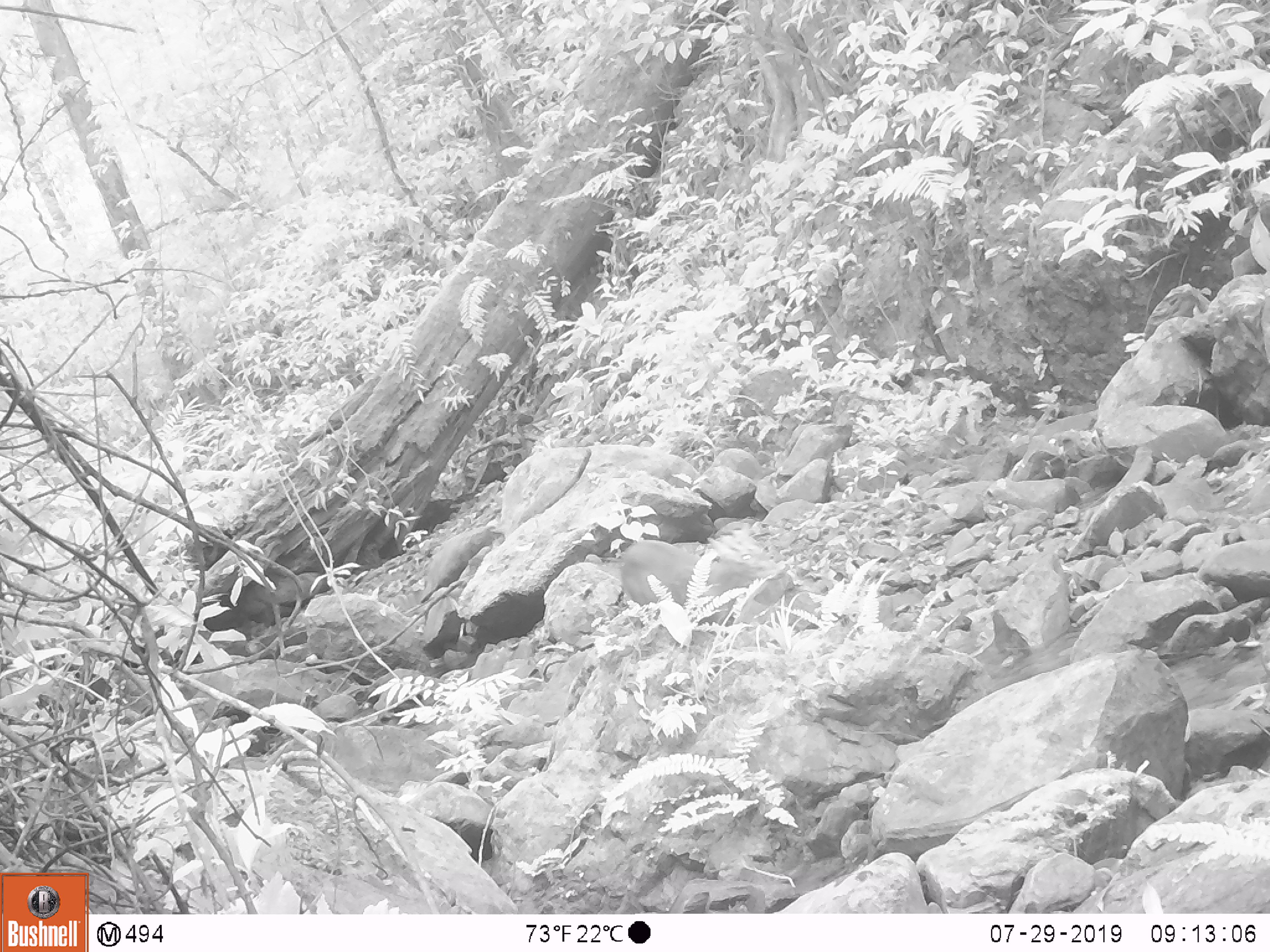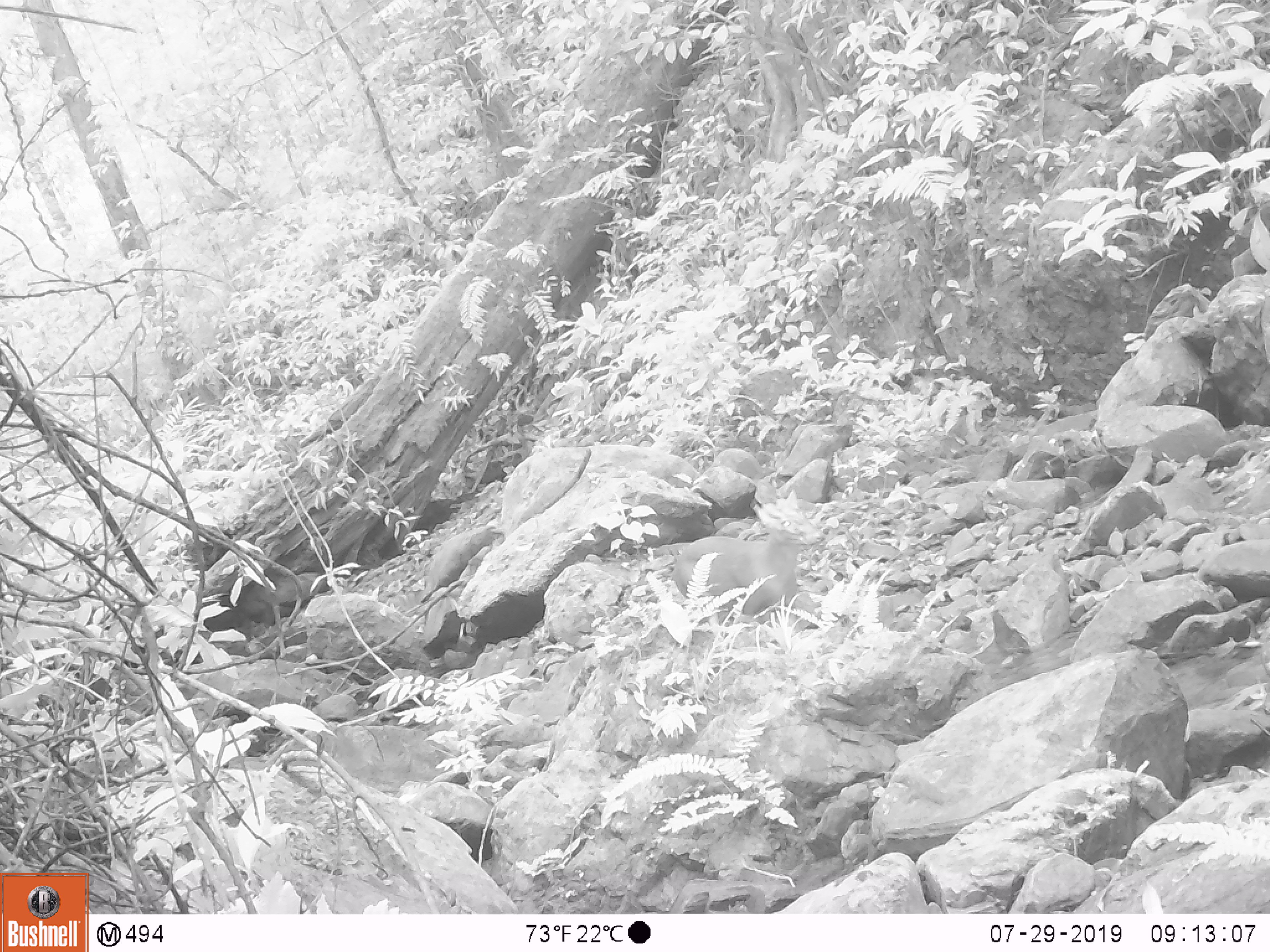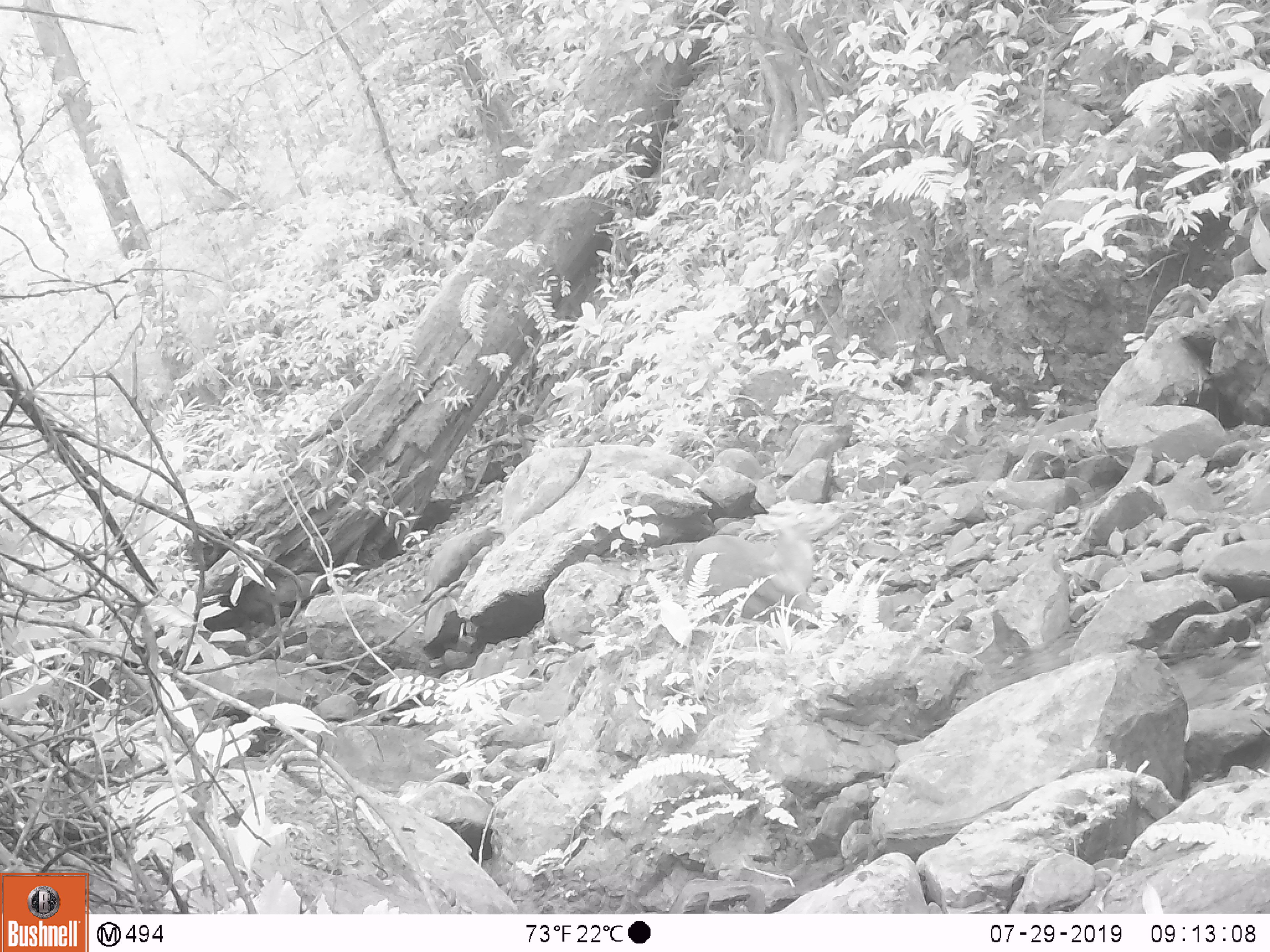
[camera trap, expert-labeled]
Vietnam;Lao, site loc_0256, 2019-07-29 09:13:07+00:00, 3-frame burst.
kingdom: Animalia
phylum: Chordata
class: Mammalia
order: Artiodactyla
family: Cervidae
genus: Muntiacus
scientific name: Muntiacus rooseveltorum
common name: roosevelt's muntjac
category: roosevelts muntjac group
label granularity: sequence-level